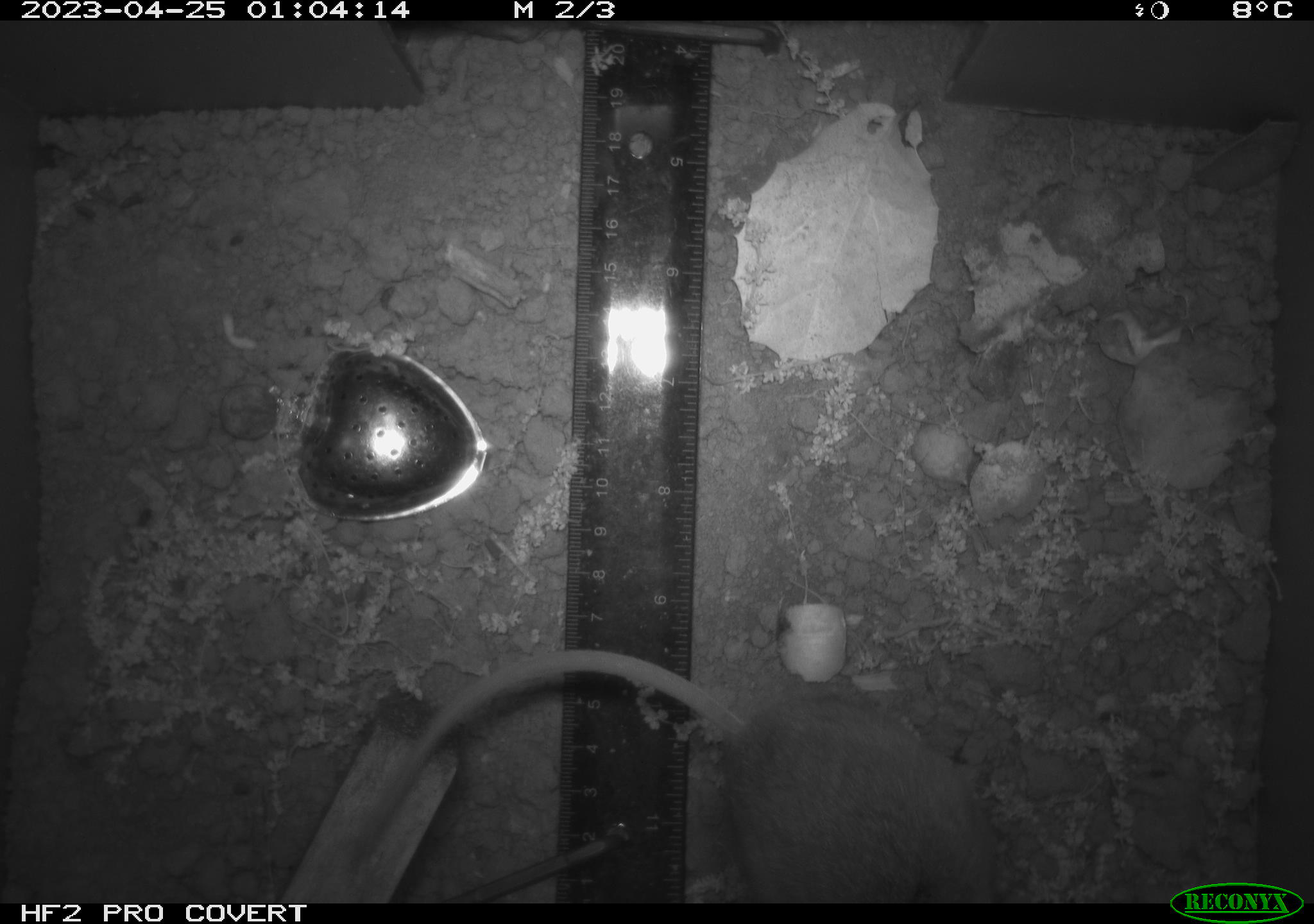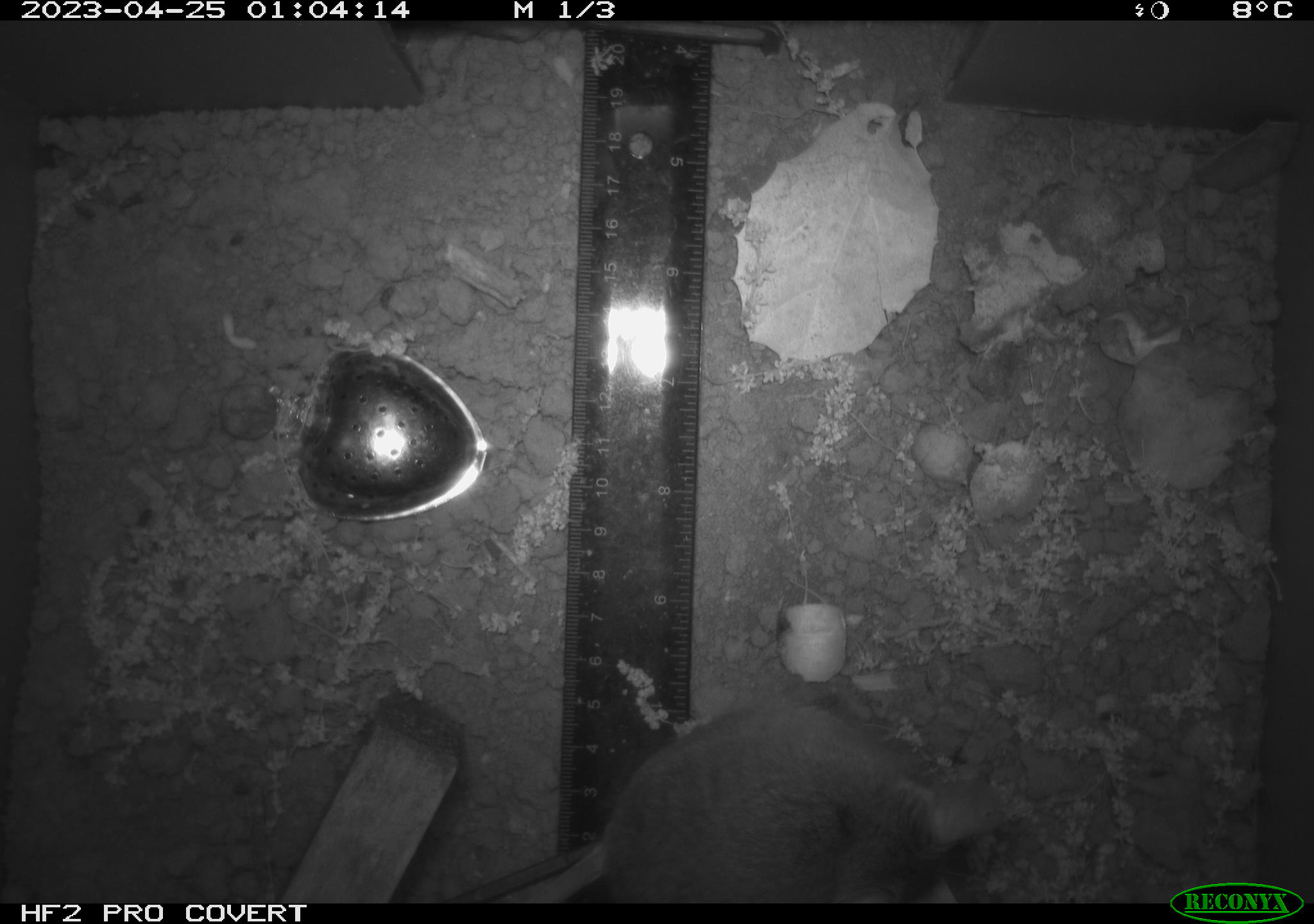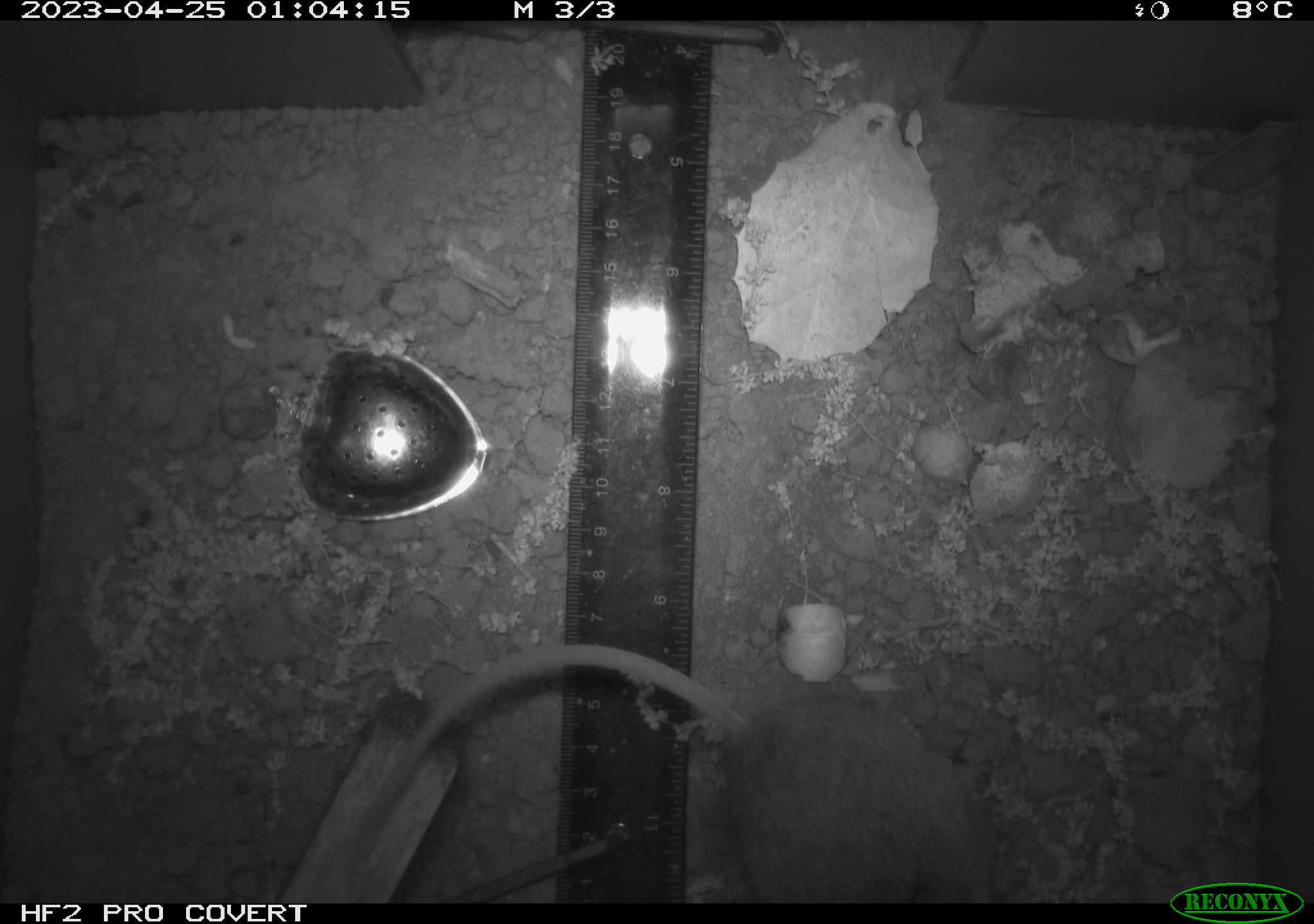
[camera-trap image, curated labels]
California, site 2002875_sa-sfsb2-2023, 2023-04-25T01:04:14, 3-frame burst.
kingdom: Animalia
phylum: Chordata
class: Mammalia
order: Rodentia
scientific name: Rodentia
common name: mouse species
Mouse species (Rodentia).